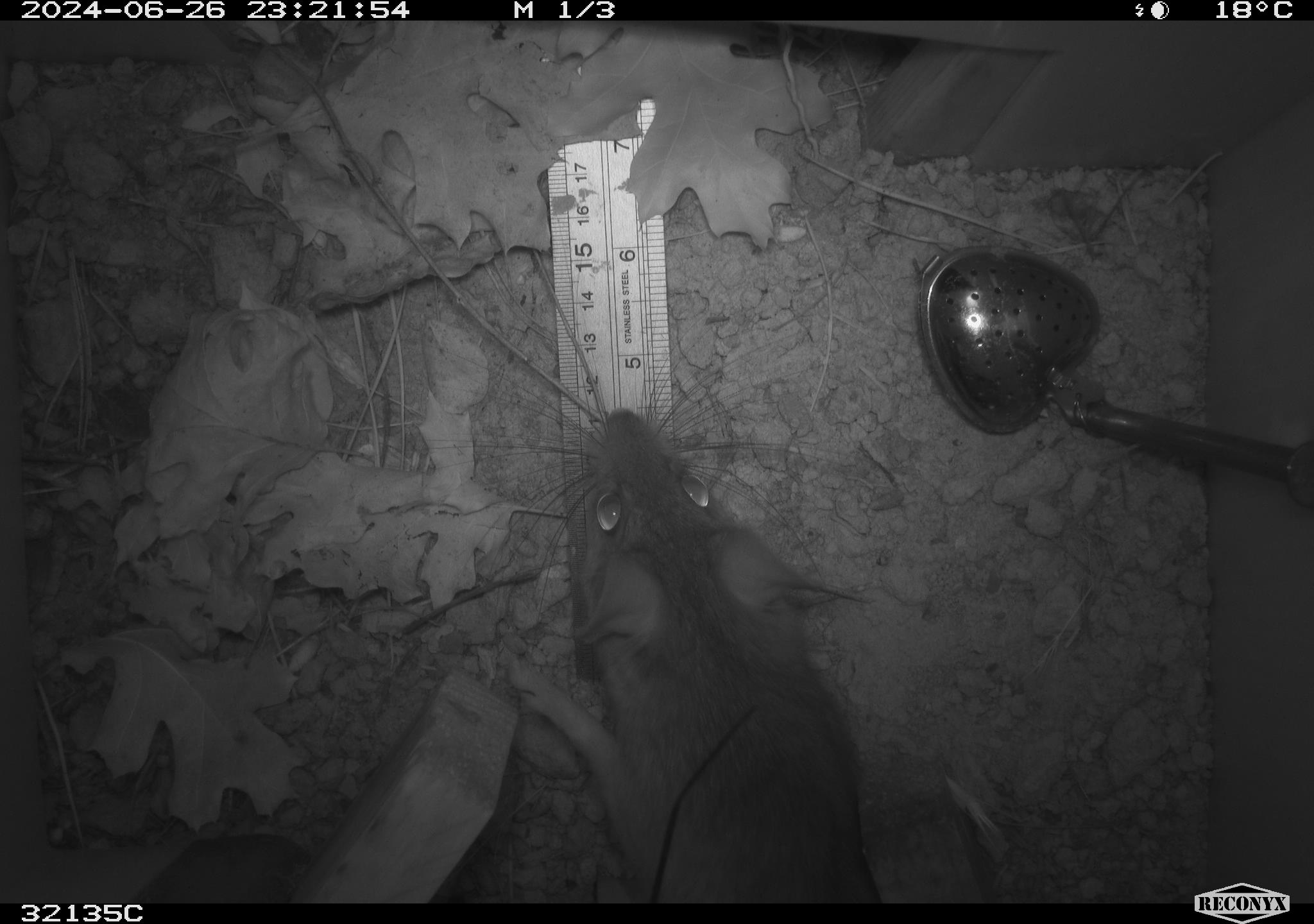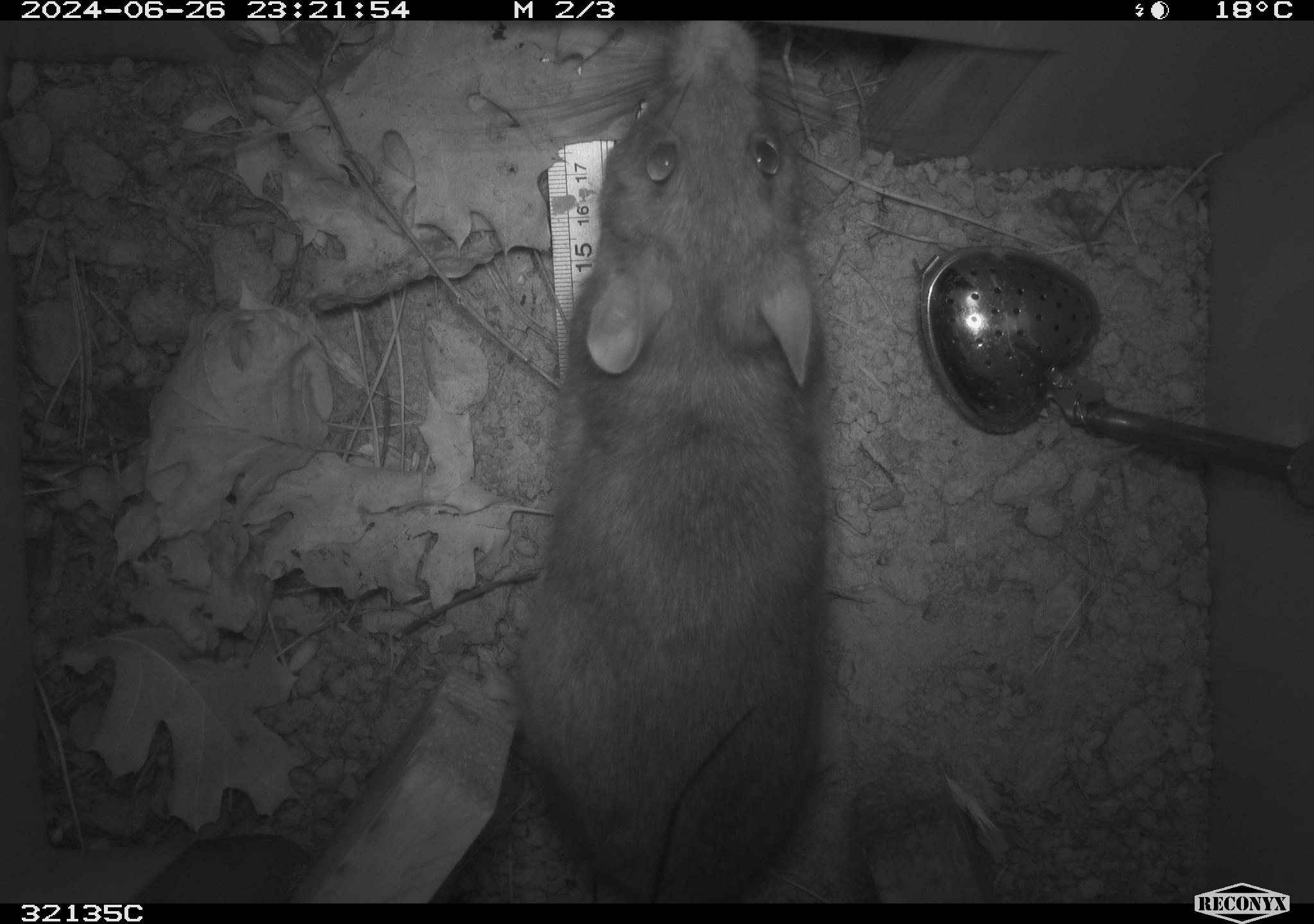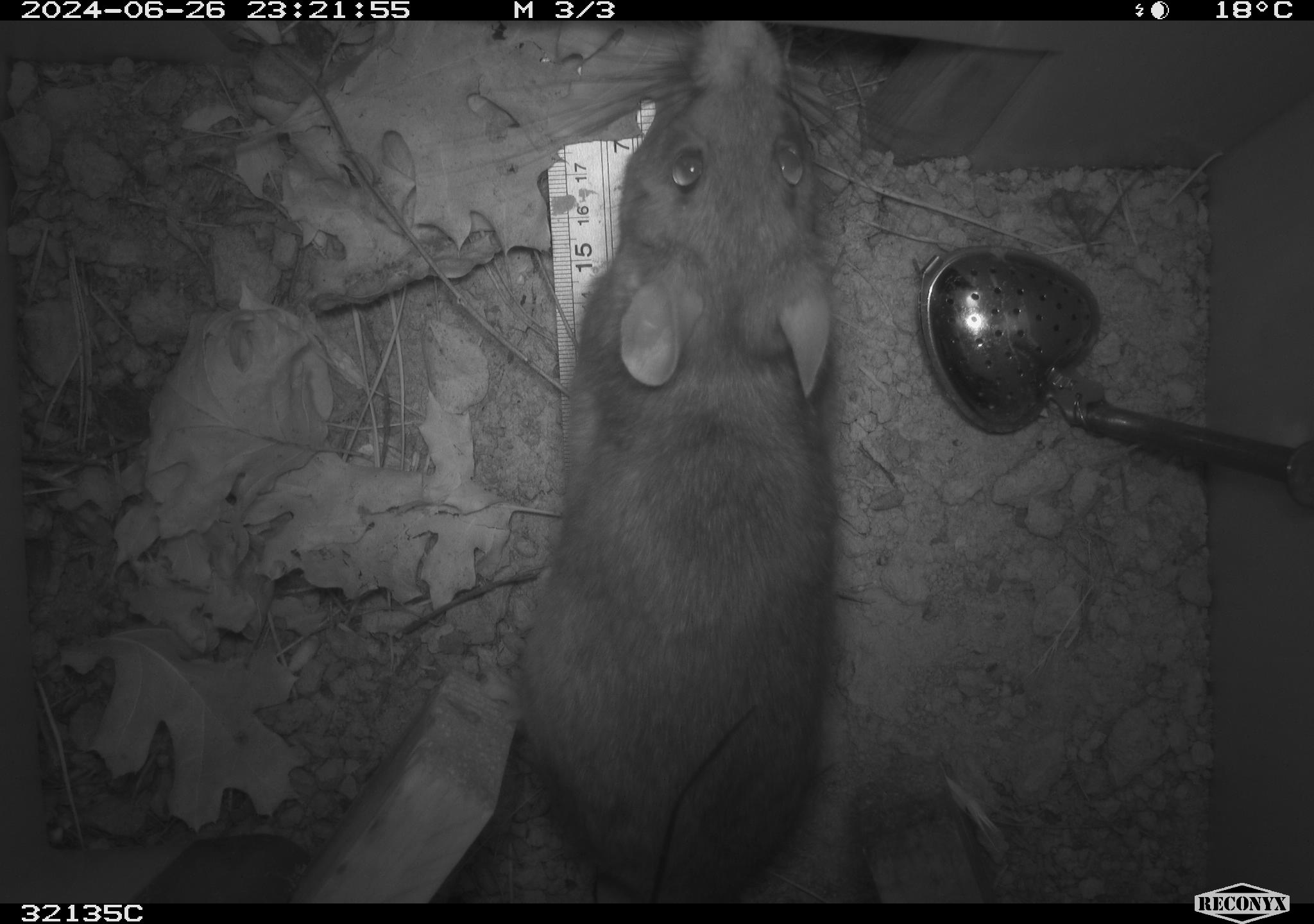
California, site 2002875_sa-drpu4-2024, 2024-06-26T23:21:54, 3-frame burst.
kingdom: Animalia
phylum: Chordata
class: Mammalia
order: Rodentia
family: Cricetidae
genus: Neotoma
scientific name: Neotoma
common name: pack rat or woodrat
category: neotoma species